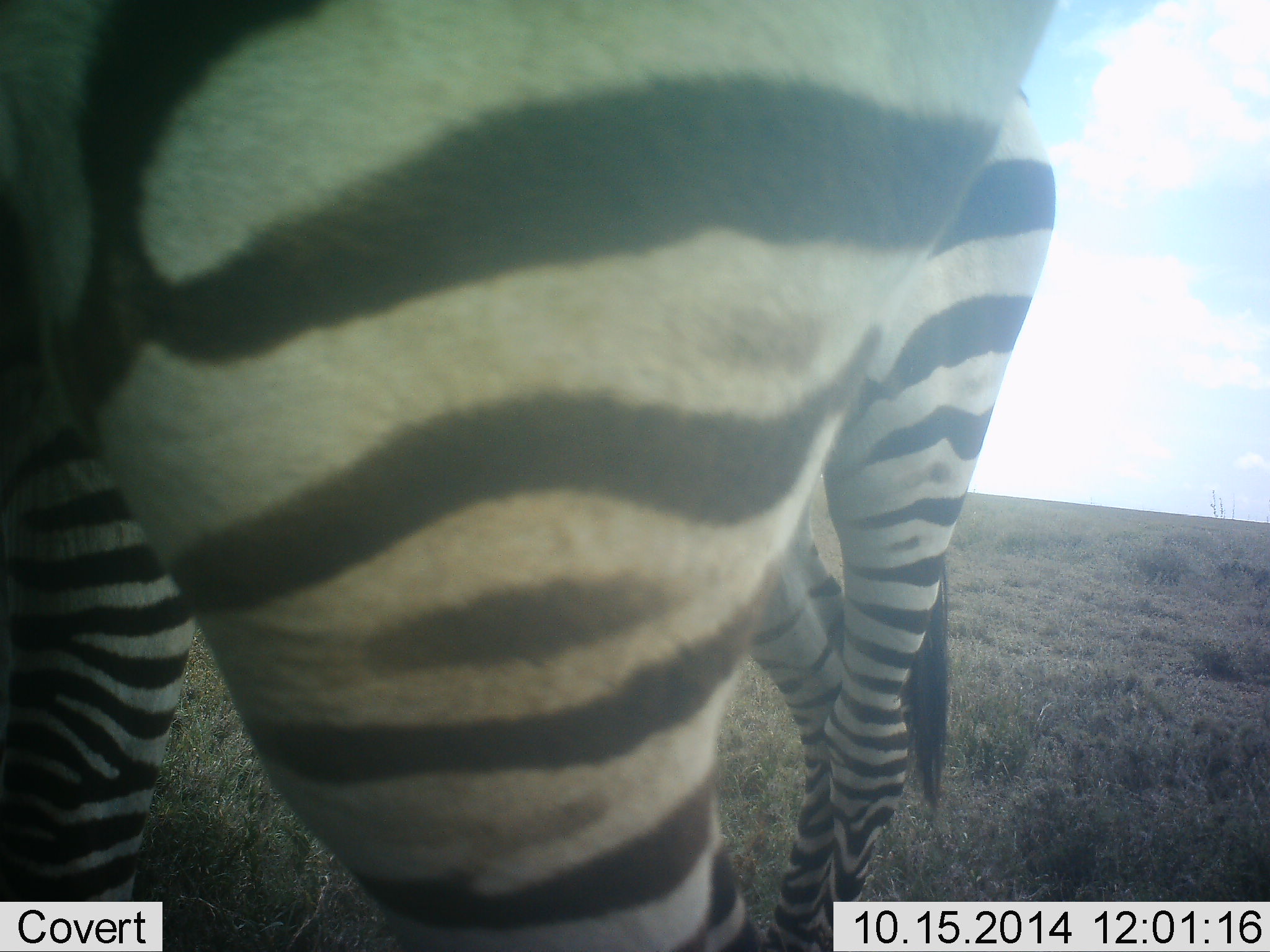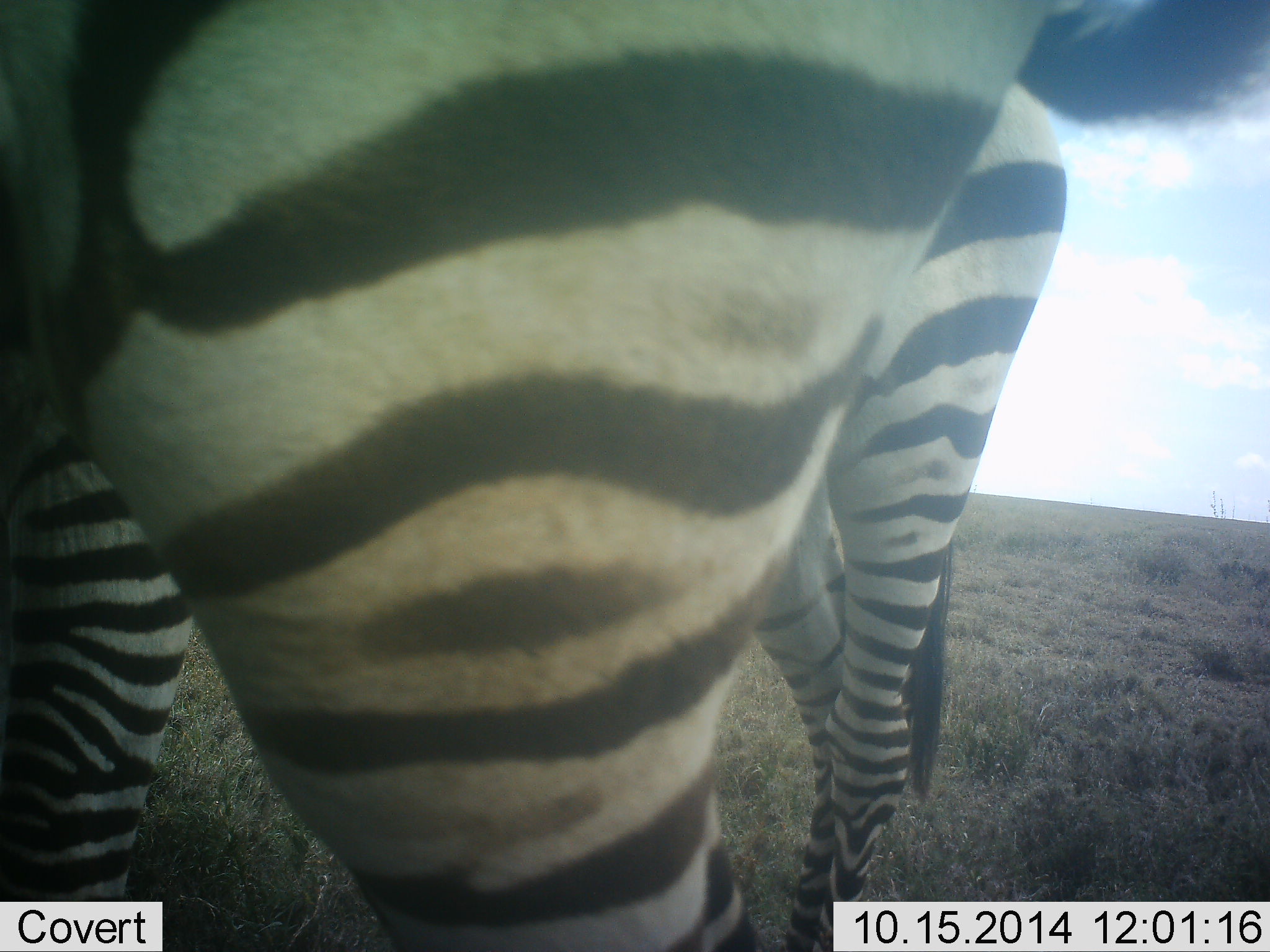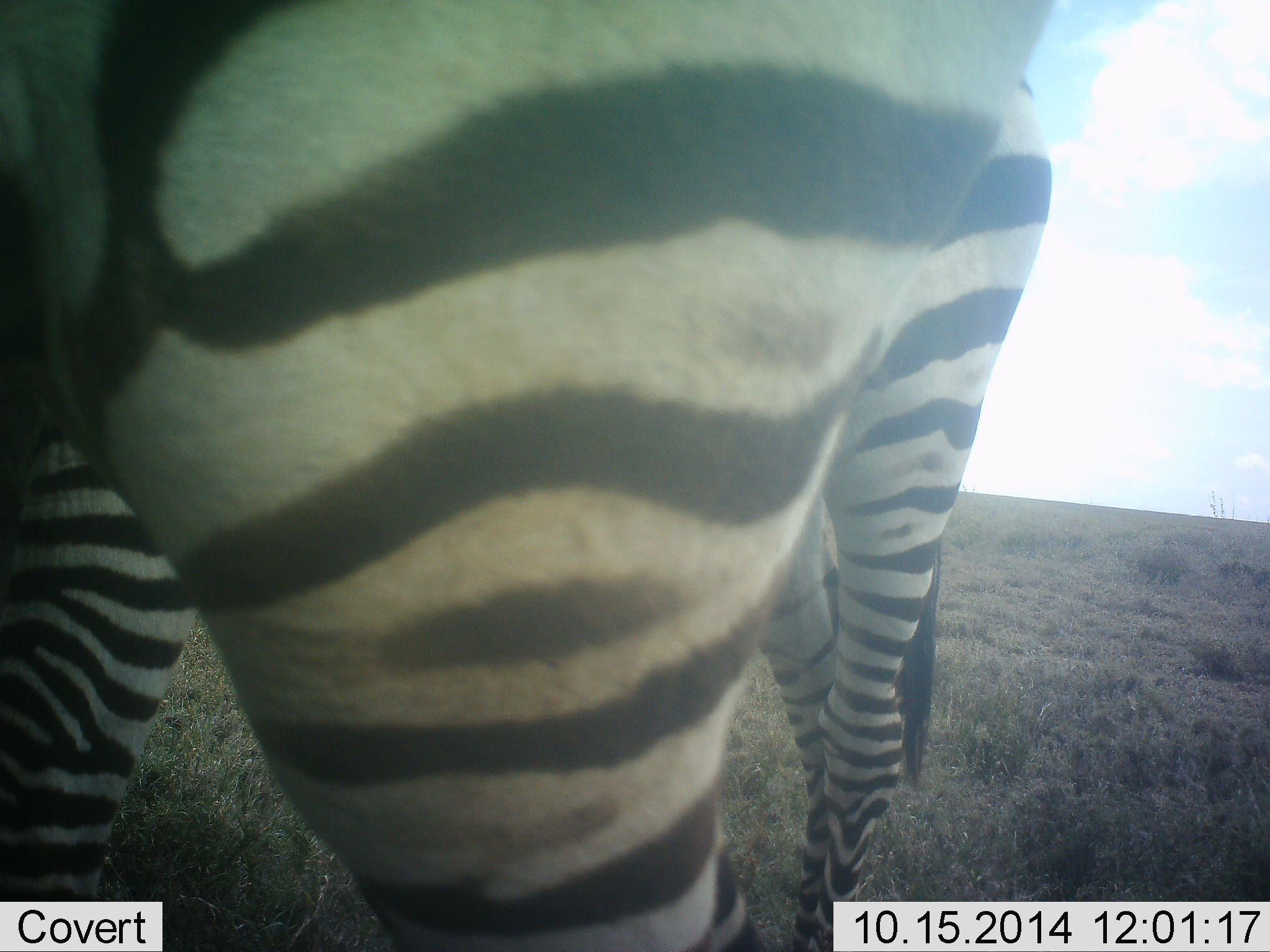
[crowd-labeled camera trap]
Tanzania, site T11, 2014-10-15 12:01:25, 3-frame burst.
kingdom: Animalia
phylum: Chordata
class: Mammalia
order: Perissodactyla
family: Equidae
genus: Equus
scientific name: Equus quagga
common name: plains zebra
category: zebra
Zebra (plains zebra) (Equus quagga), count 2. Behavior (volunteer vote fractions): standing 90%, resting 0%, moving 10%, interacting 0%. Young present (vote fraction): 0%. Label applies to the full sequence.